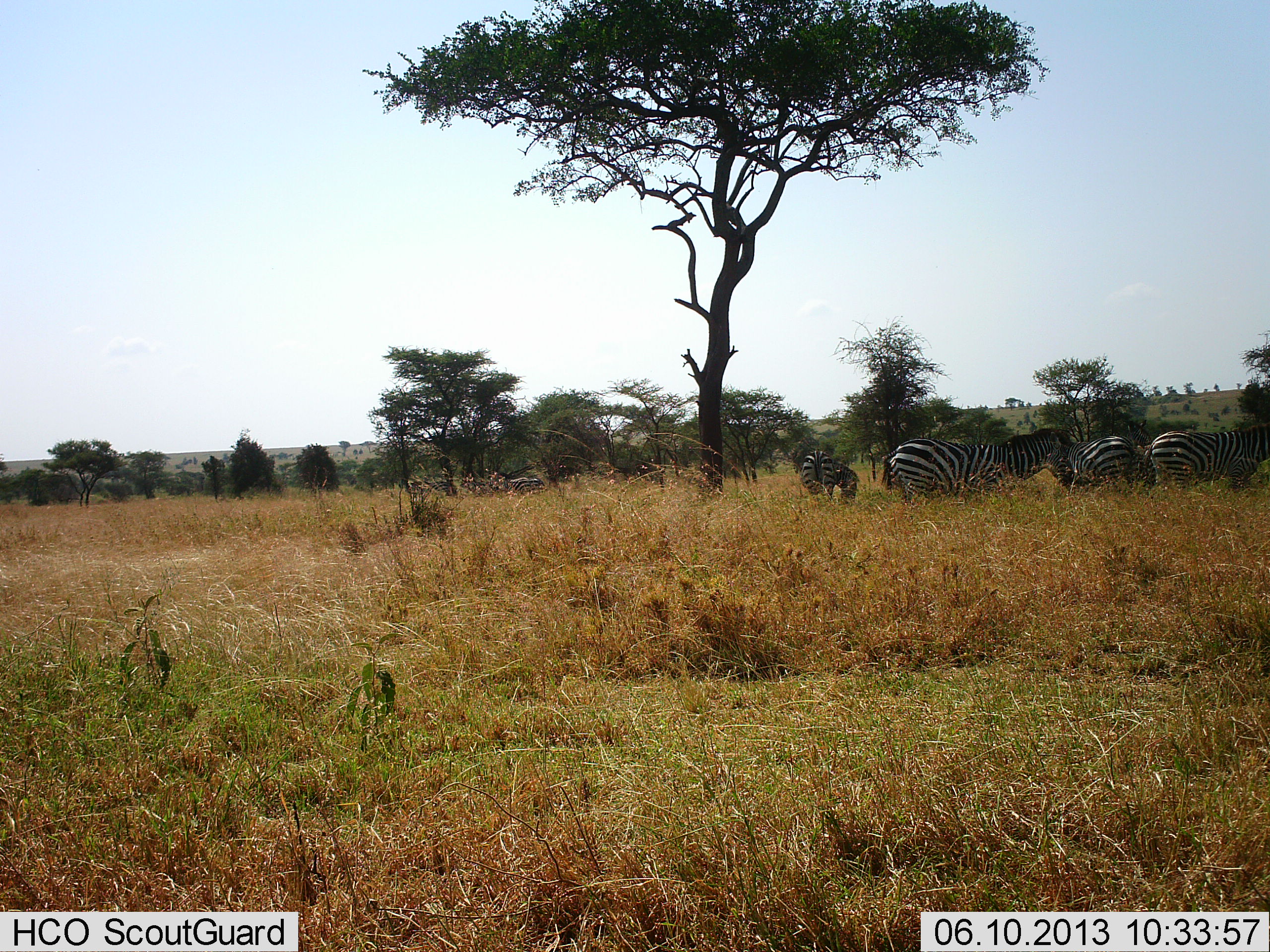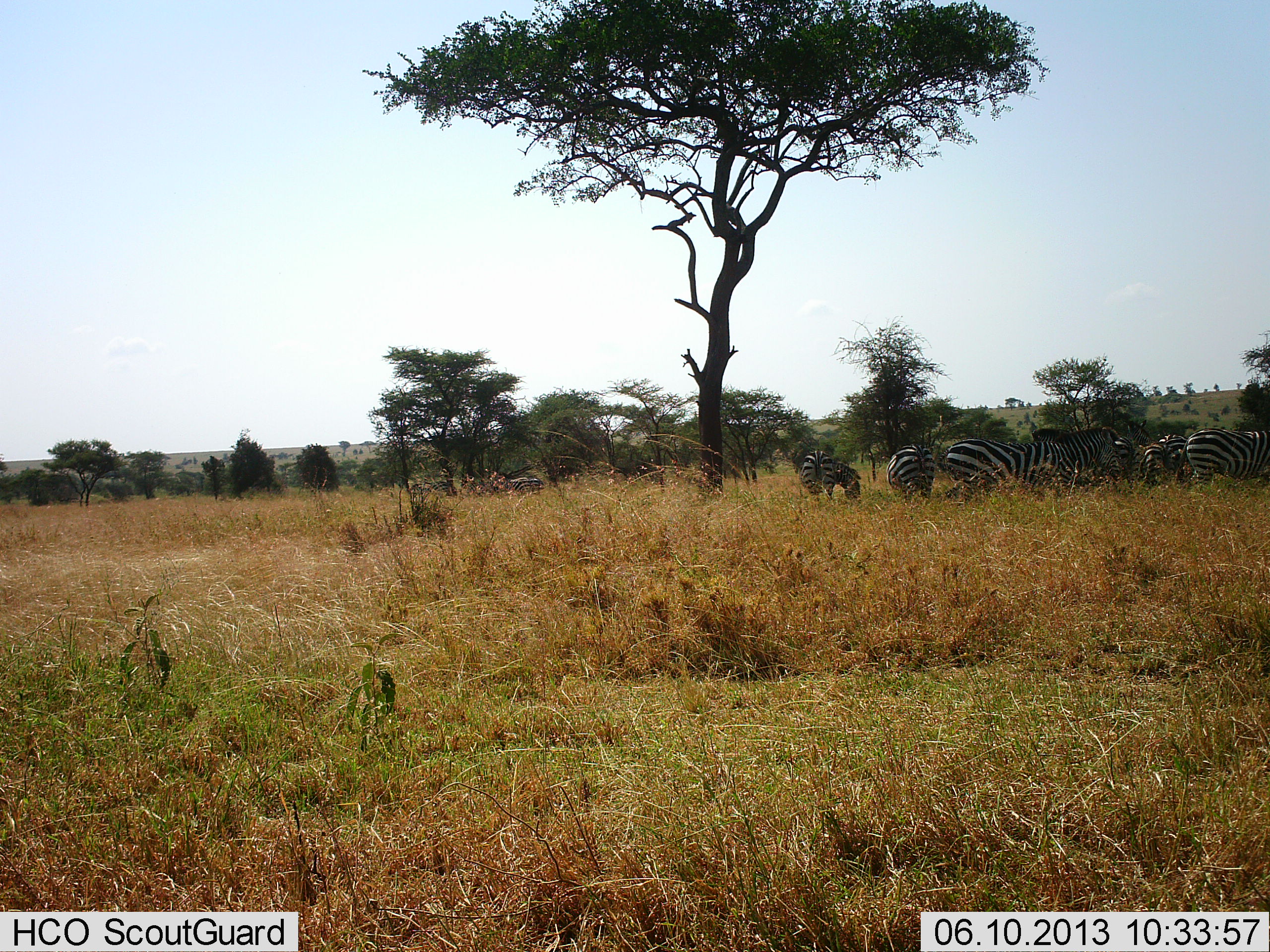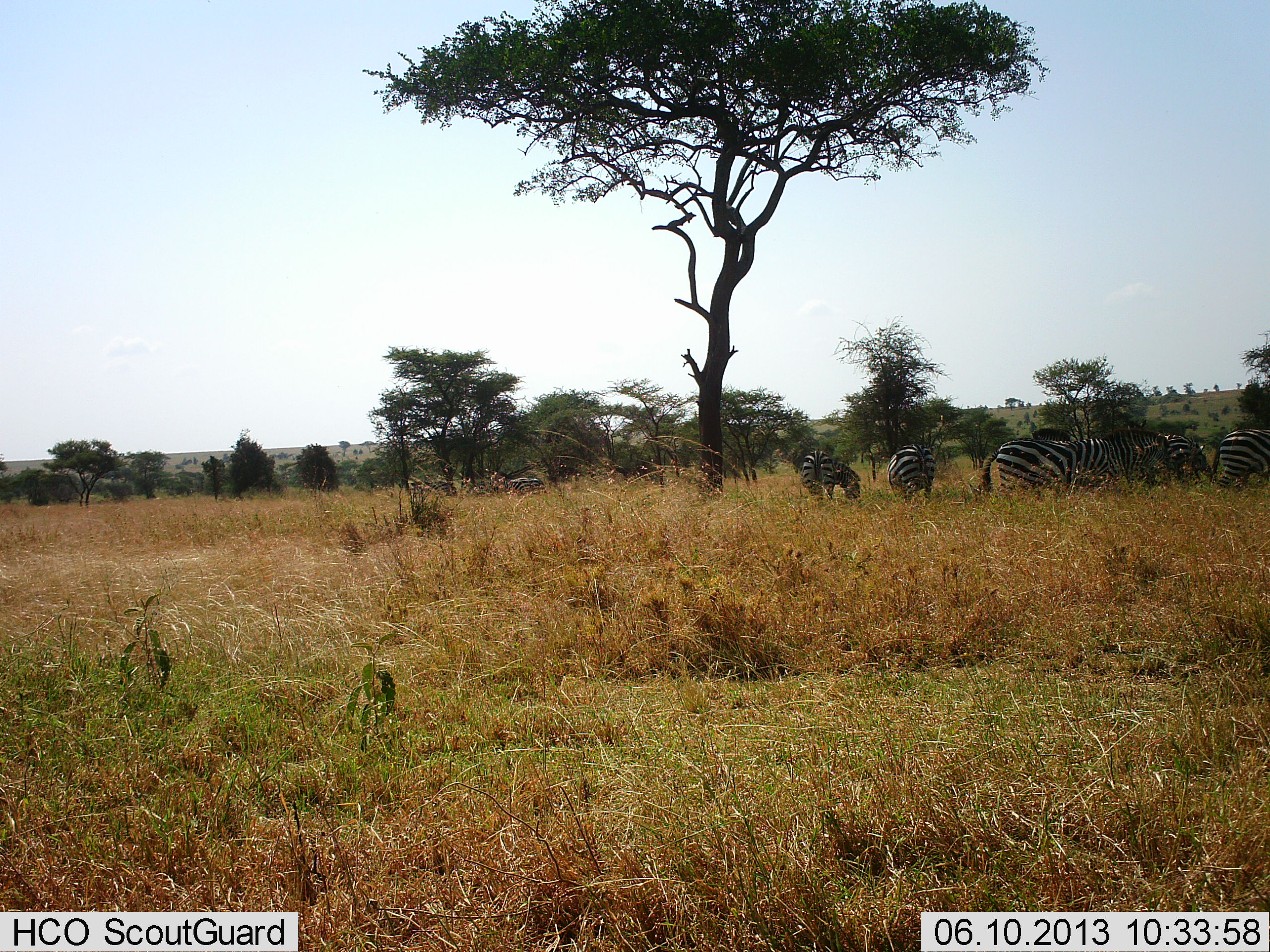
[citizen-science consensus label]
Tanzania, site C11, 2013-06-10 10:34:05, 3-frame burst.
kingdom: Animalia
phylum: Chordata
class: Mammalia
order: Perissodactyla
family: Equidae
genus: Equus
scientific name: Equus quagga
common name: plains zebra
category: zebra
Zebra (plains zebra) (Equus quagga), count 7. Behavior (volunteer vote fractions): standing 68%, resting 4%, moving 80%, interacting 12%. Young present (vote fraction): 0%. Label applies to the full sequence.